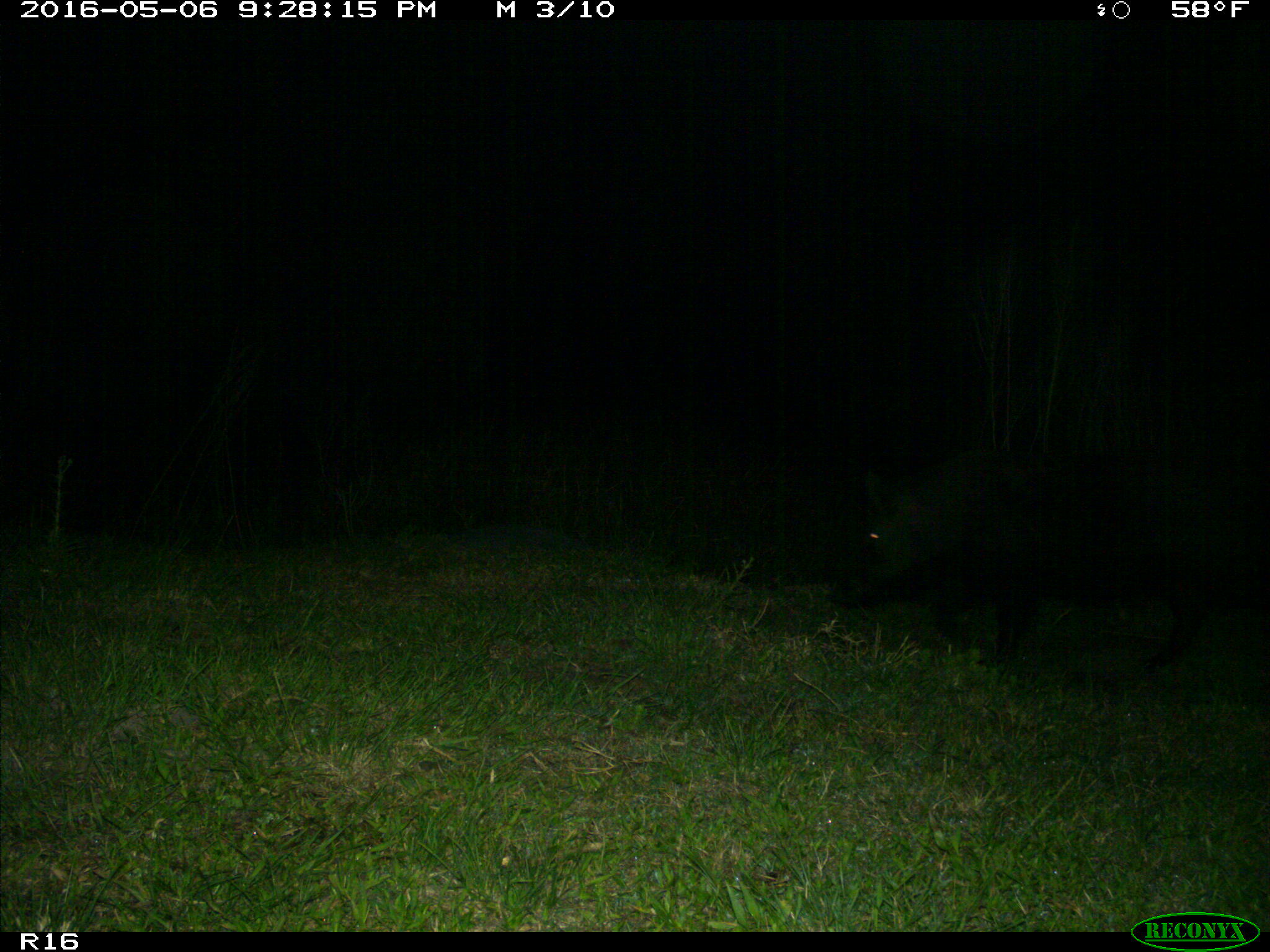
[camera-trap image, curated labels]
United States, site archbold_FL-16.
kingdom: Animalia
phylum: Chordata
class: Mammalia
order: Artiodactyla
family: Suidae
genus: Sus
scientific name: Sus scrofa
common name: wild boar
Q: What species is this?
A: Sus scrofa (wild boar).